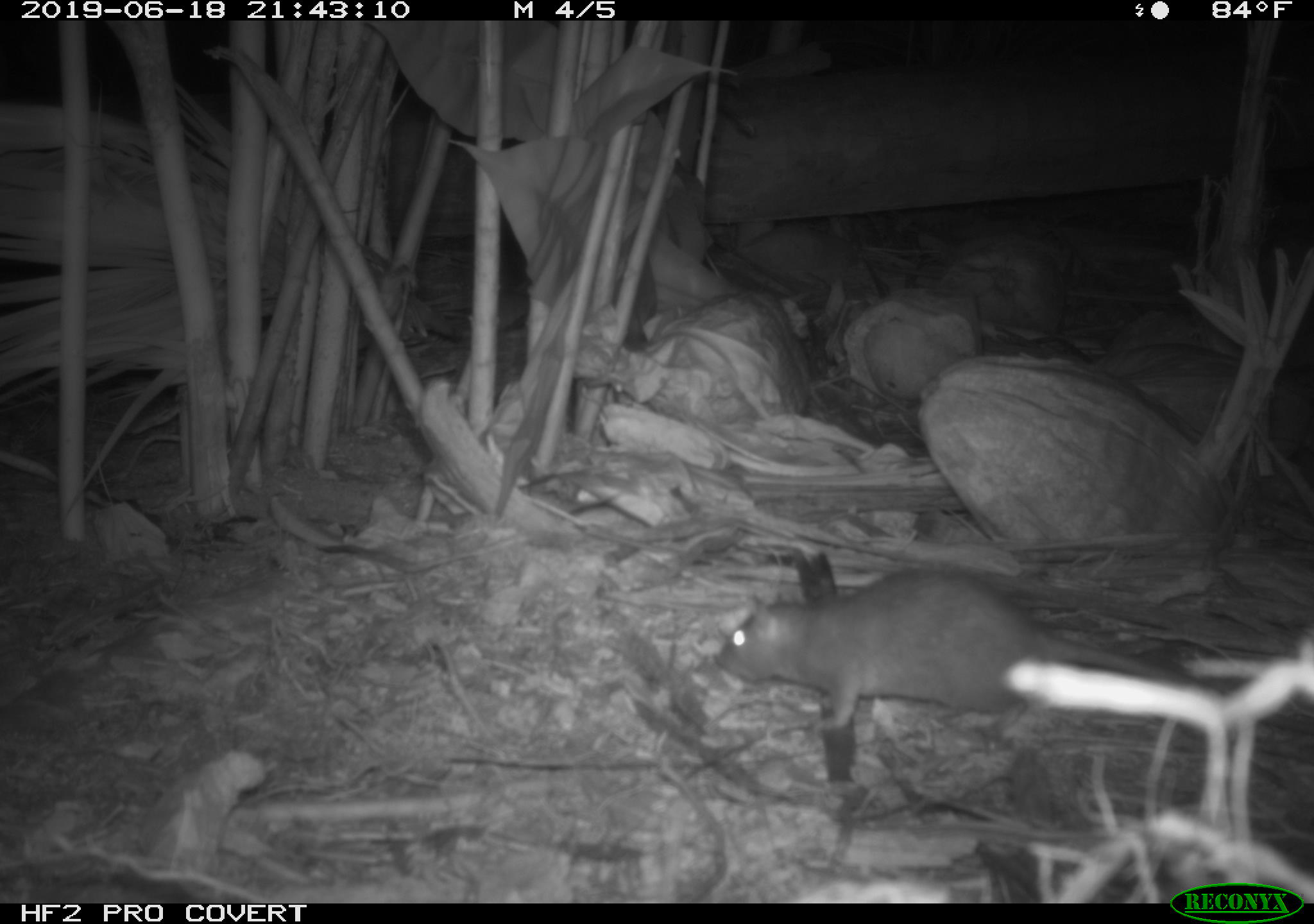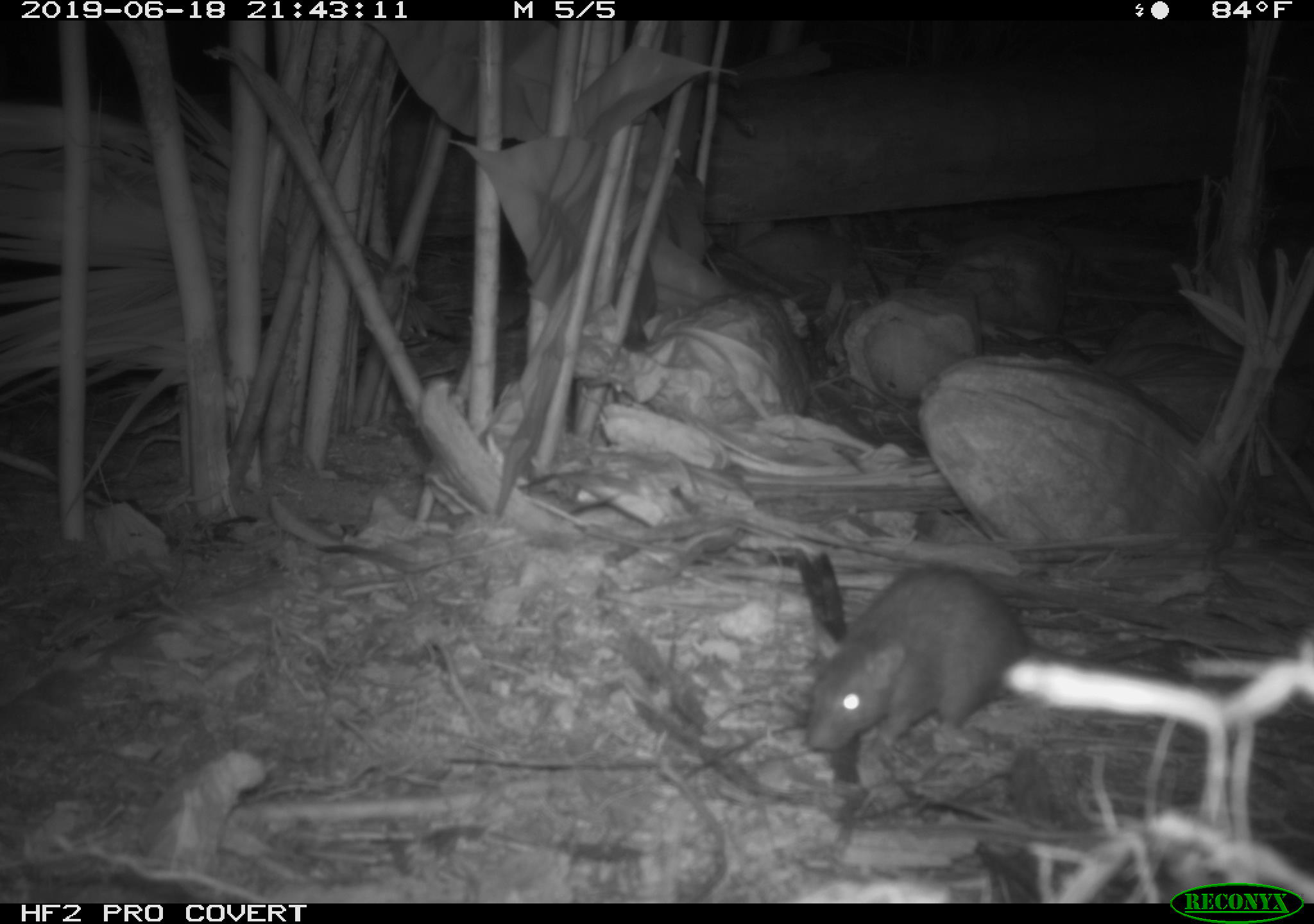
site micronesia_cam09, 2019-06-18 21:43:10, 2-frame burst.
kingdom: Animalia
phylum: Chordata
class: Mammalia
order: Rodentia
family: Muridae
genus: Rattus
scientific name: Rattus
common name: rat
Rat (Rattus).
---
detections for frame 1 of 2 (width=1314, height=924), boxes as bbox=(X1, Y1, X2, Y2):
rat: bbox=(712, 551, 1294, 828)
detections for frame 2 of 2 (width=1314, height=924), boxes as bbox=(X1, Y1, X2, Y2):
rat: bbox=(802, 556, 1283, 817)